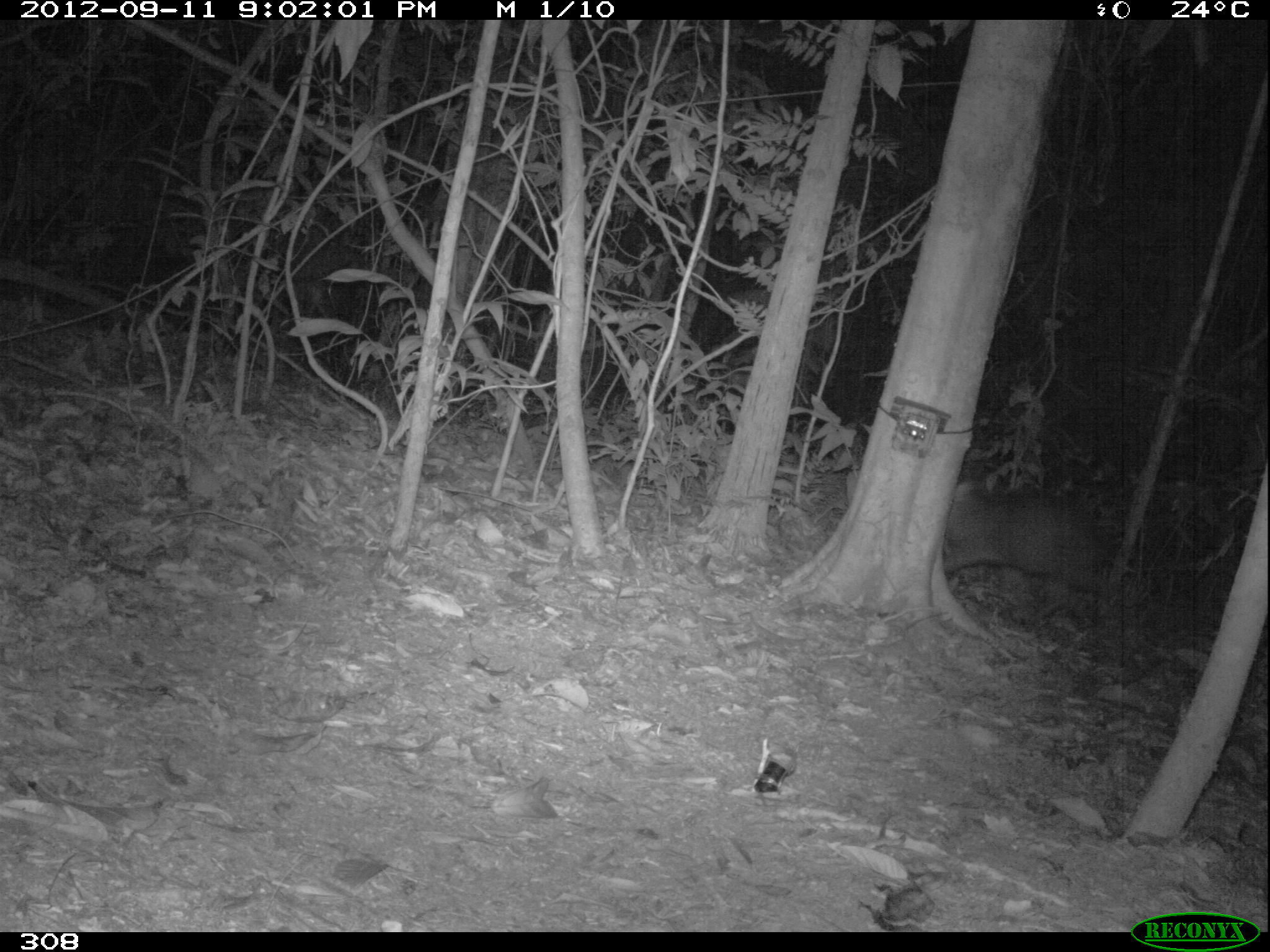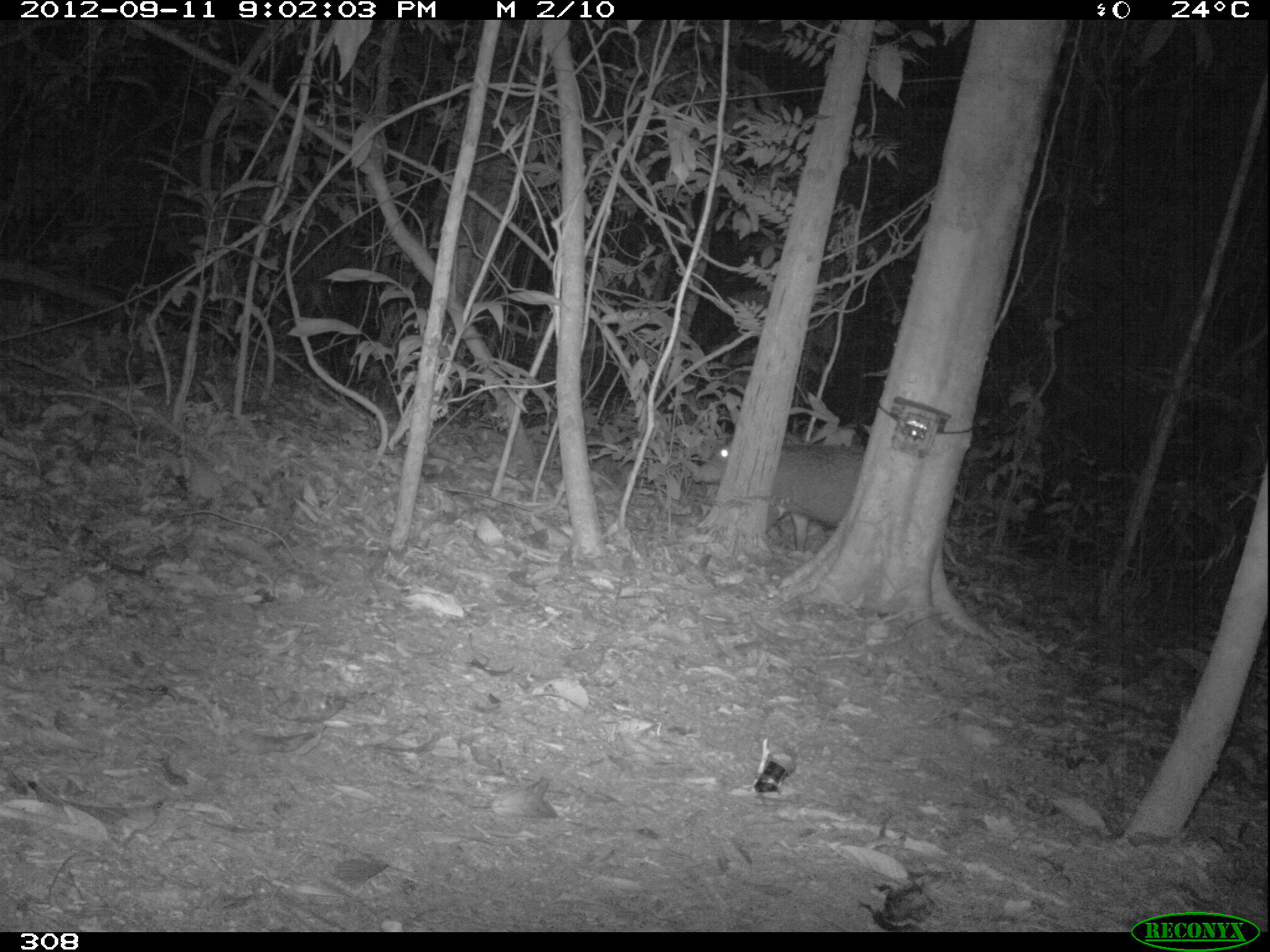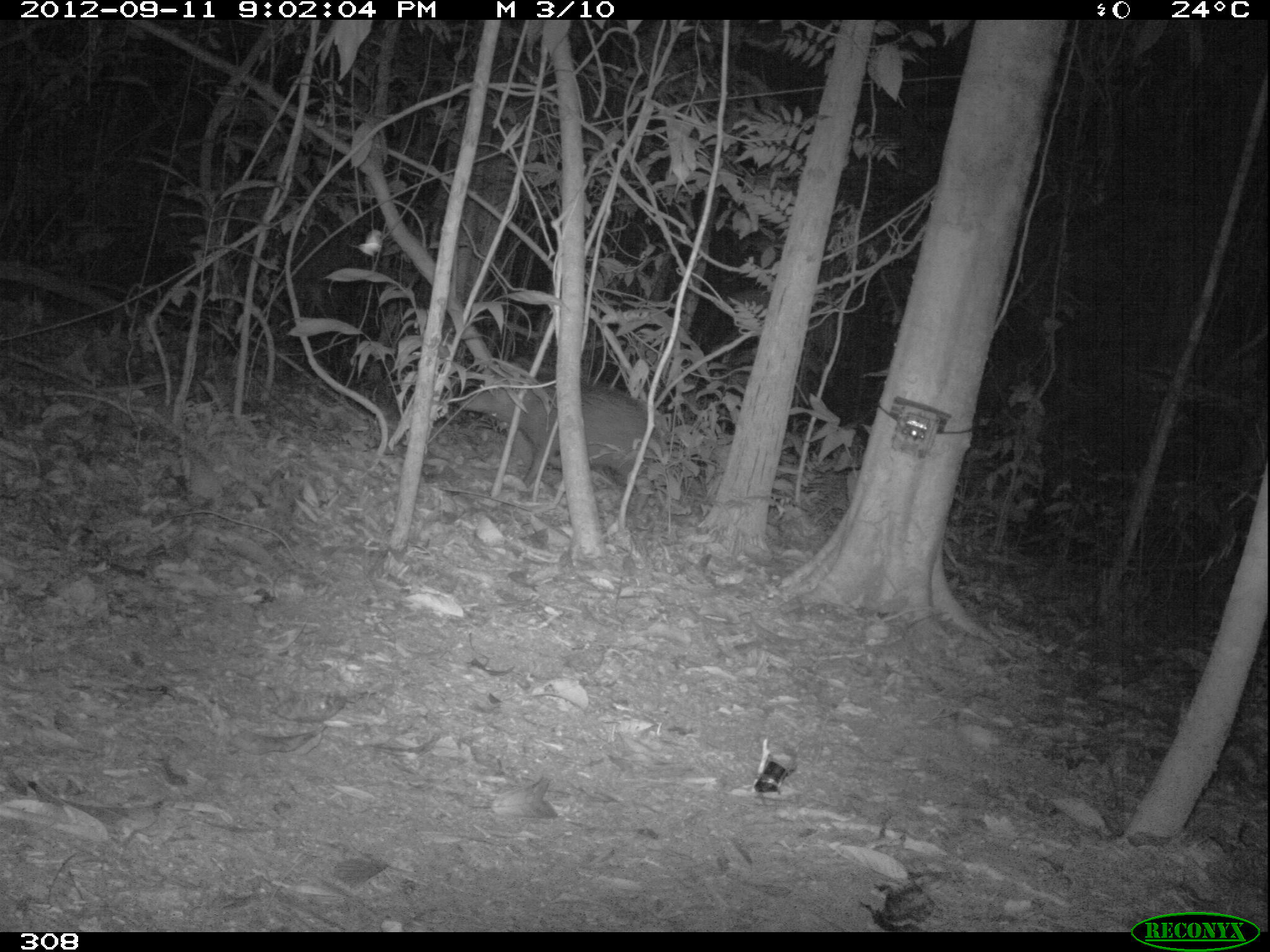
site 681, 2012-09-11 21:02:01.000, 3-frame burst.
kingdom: Animalia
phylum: Chordata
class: Mammalia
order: Artiodactyla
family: Tayassuidae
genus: Tayassu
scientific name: Tayassu pecari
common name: white-lipped peccary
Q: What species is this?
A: Tayassu pecari (white-lipped peccary).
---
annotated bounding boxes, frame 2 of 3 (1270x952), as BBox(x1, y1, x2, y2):
tayassu pecari: BBox(691, 439, 863, 550)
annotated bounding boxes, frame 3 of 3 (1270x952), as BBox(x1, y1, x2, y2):
tayassu pecari: BBox(457, 356, 669, 512)